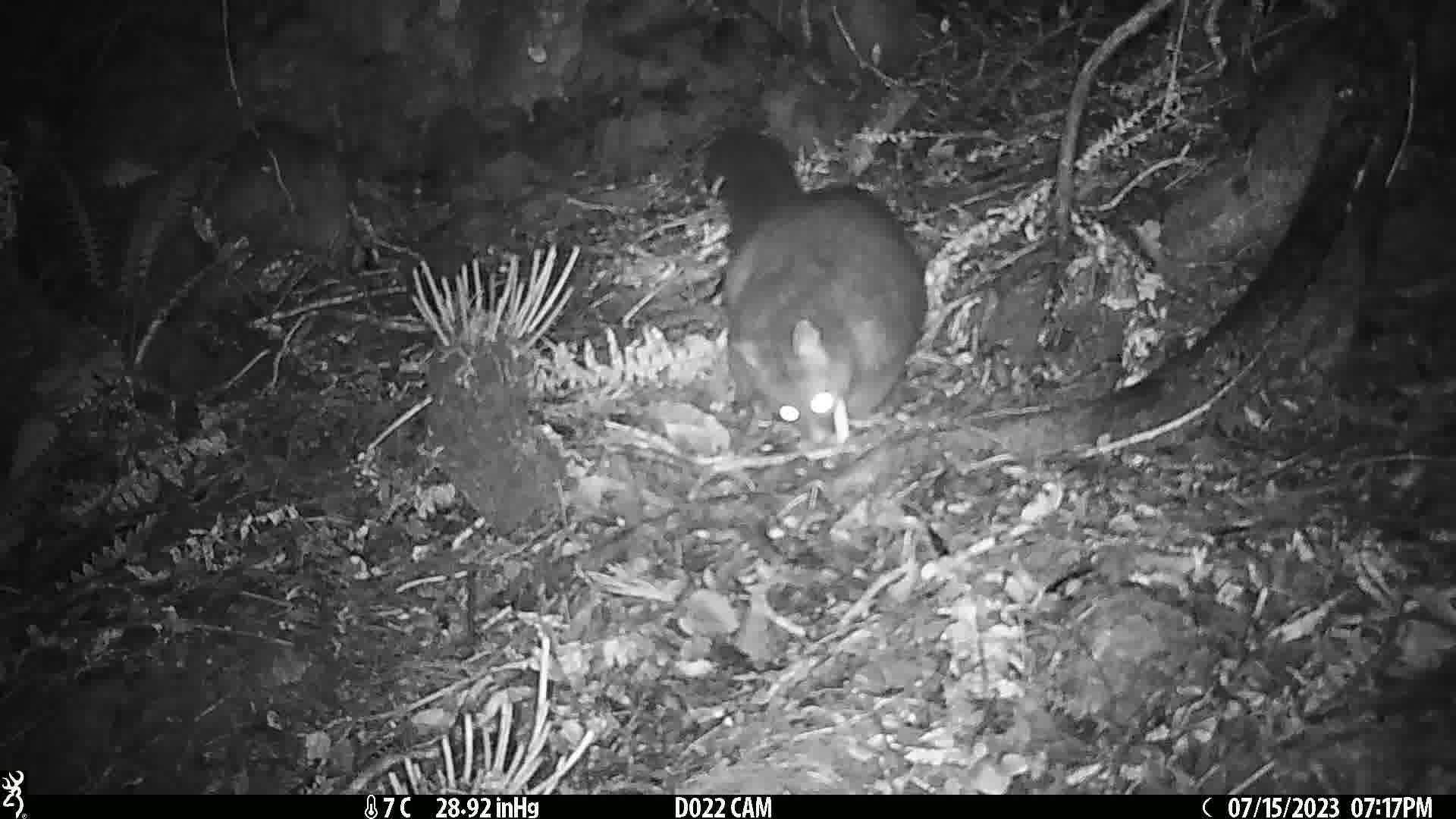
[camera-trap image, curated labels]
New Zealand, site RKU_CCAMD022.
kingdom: Animalia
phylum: Chordata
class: Mammalia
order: Diprotodontia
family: Phalangeridae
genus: Trichosurus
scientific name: Trichosurus vulpecula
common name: common brushtail possum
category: possum